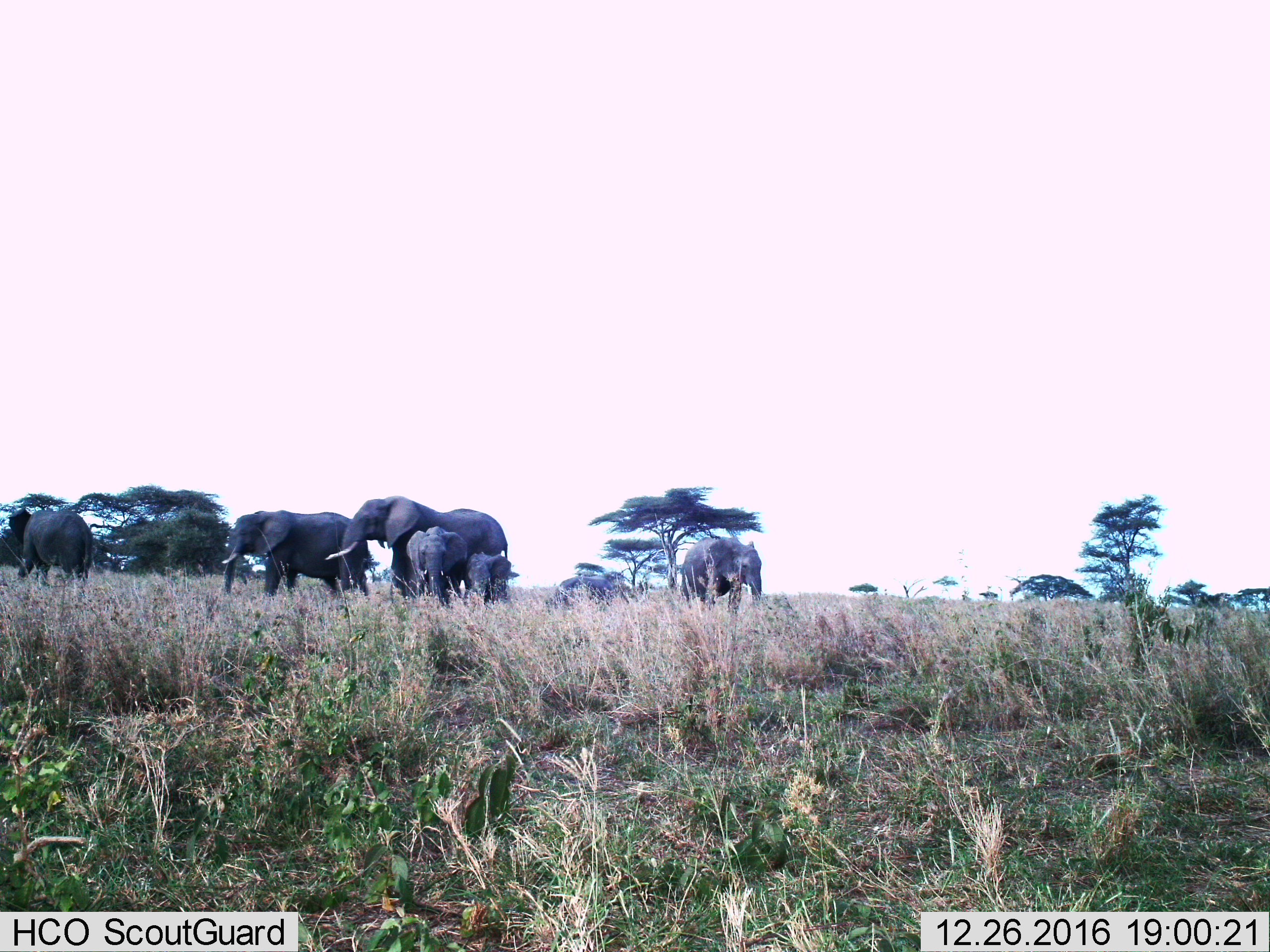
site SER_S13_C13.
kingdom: Animalia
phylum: Chordata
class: Mammalia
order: Proboscidea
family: Elephantidae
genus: Loxodonta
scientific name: Loxodonta africana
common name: african bush elephant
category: elephant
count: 7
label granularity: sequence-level